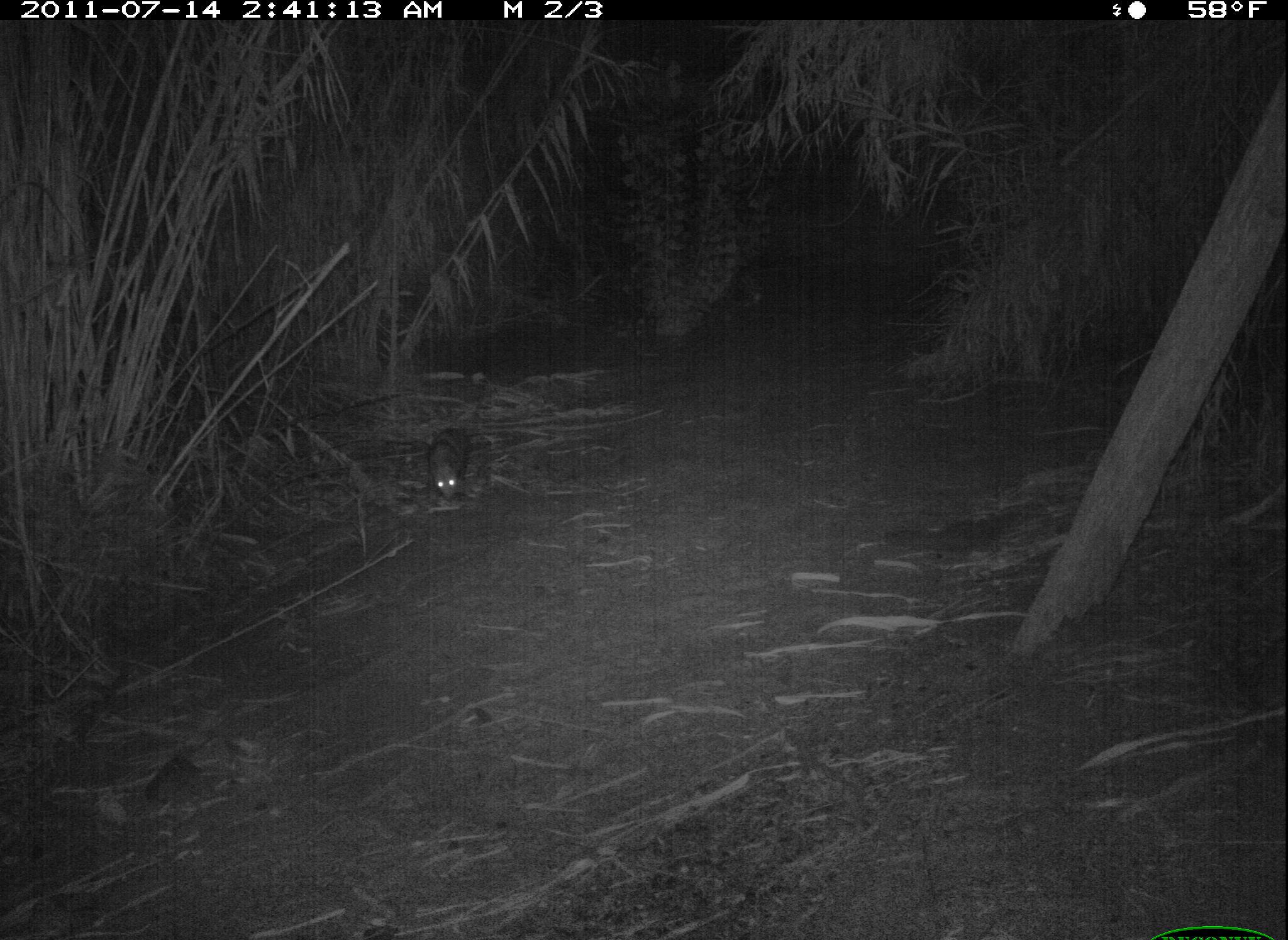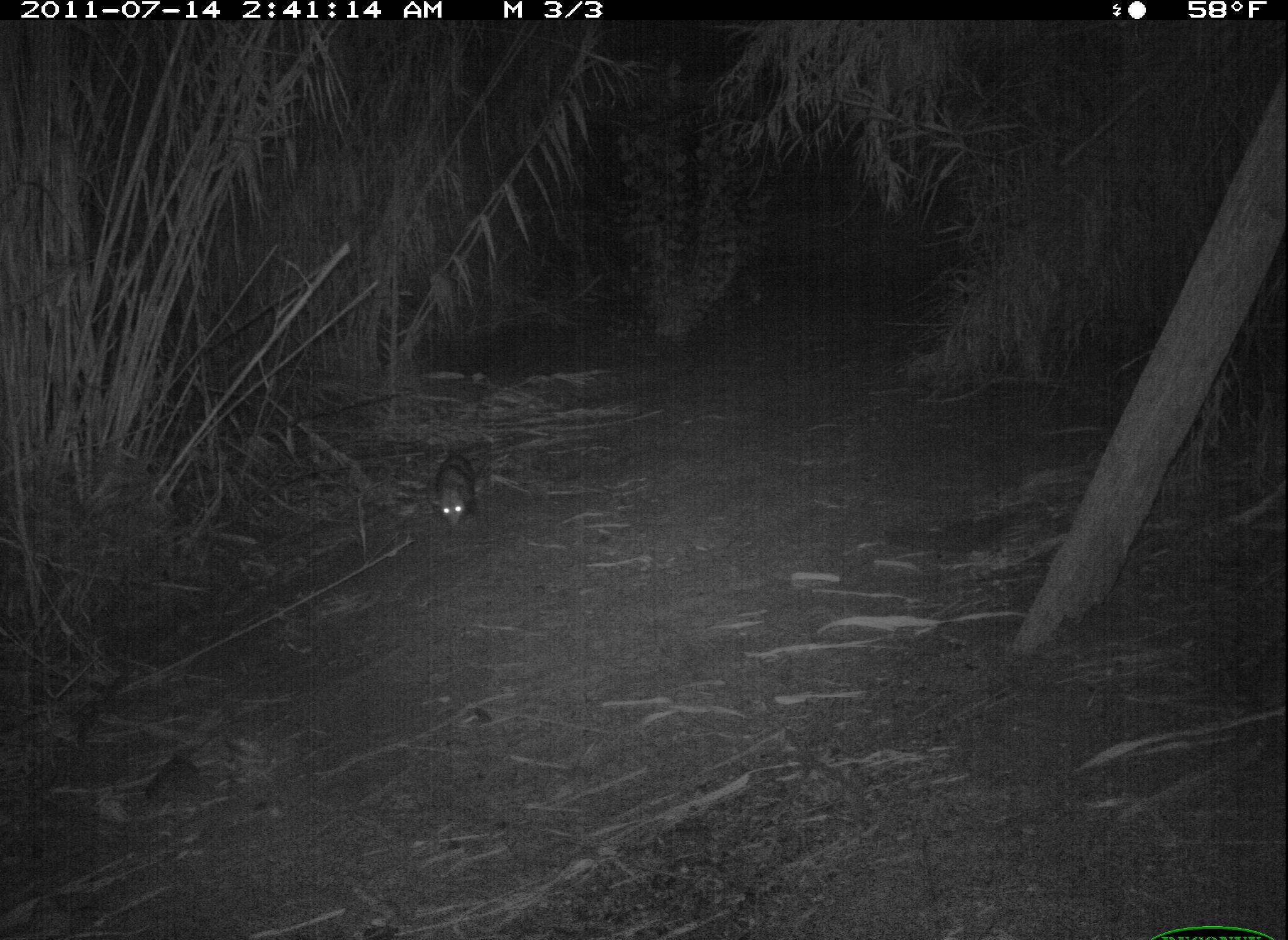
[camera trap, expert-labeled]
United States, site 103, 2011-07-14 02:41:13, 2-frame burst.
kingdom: Animalia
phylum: Chordata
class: Mammalia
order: Didelphimorphia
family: Didelphidae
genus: Didelphis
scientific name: Didelphis virginiana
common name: virginia opossum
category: opossum